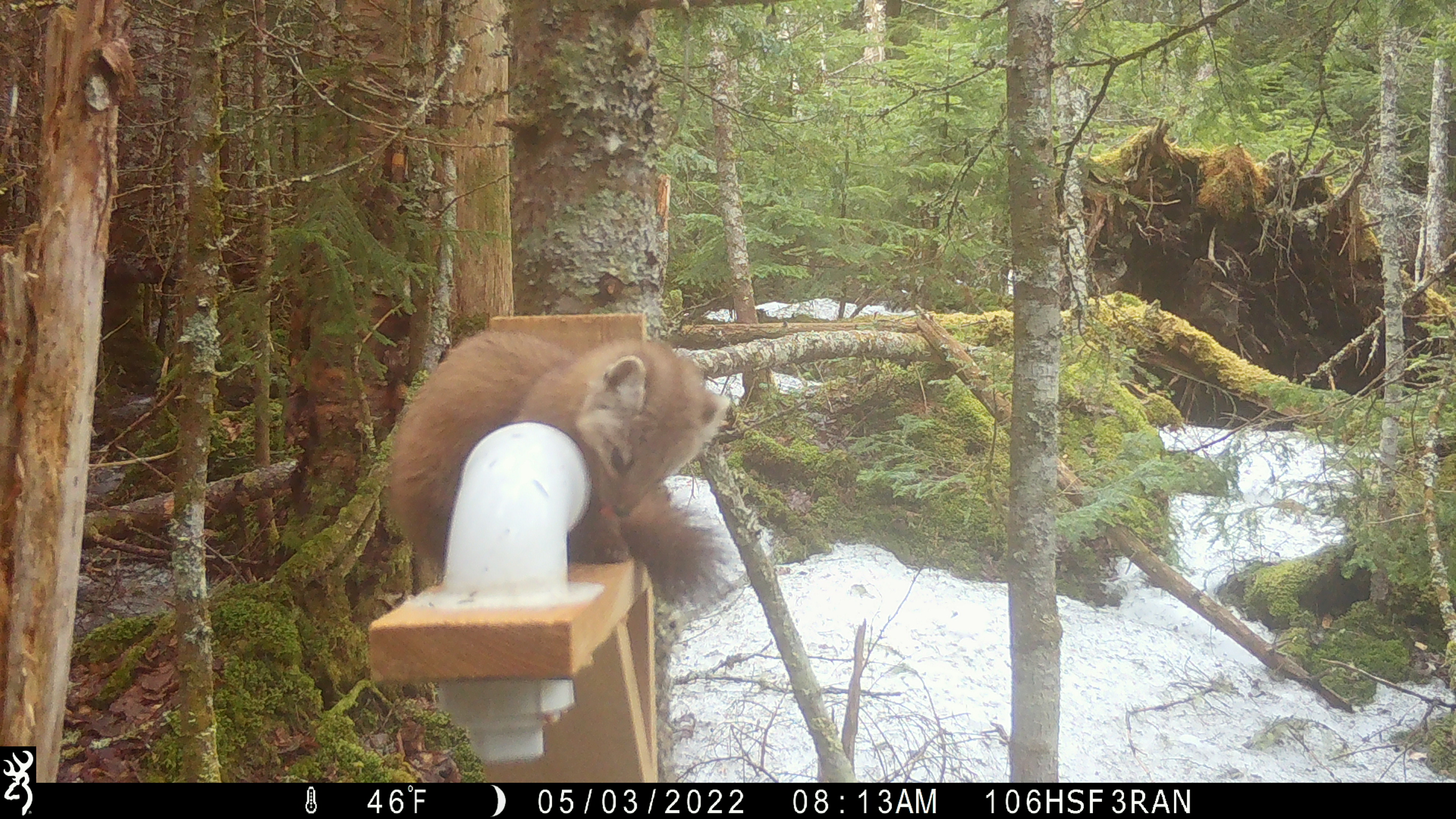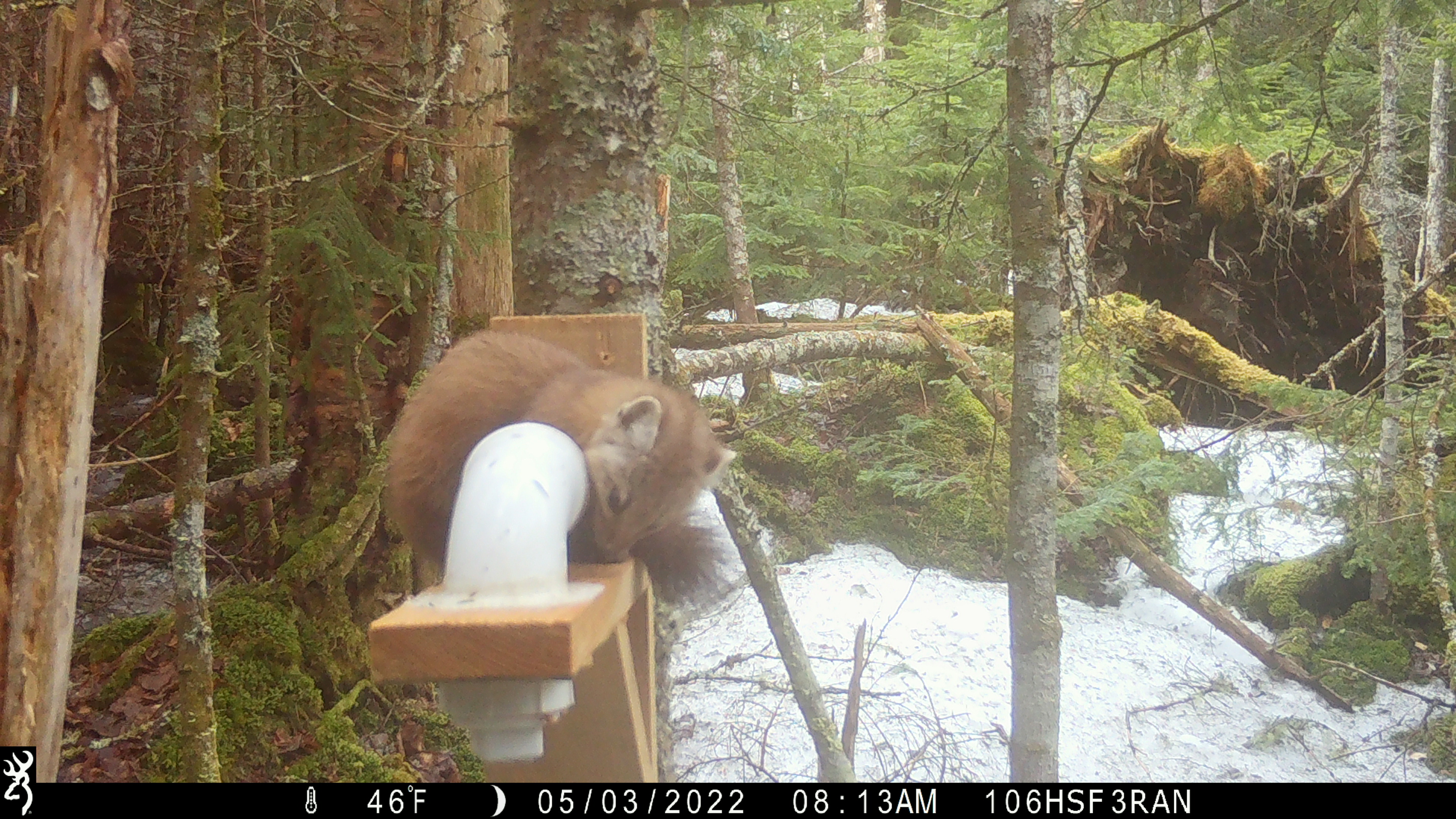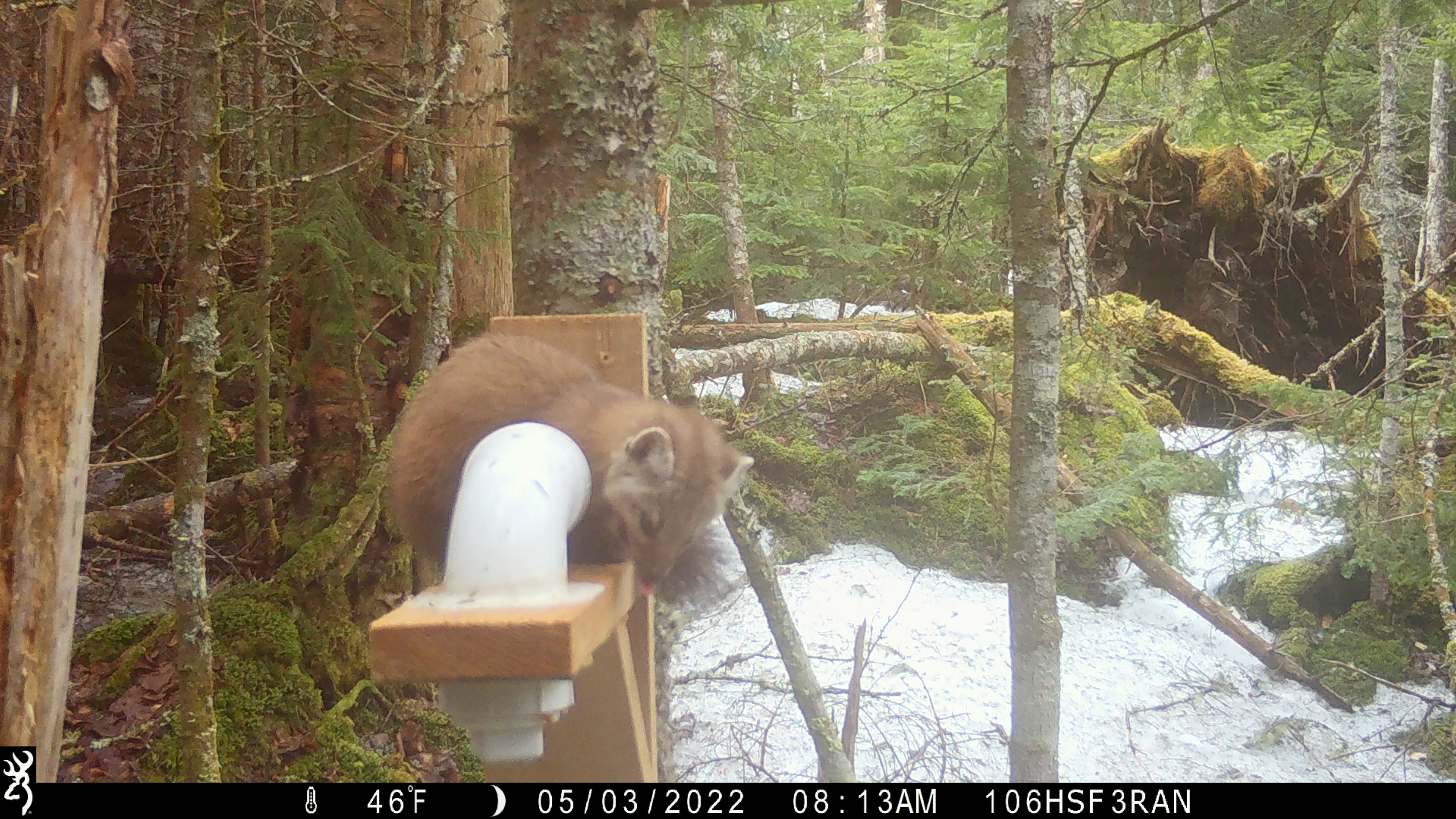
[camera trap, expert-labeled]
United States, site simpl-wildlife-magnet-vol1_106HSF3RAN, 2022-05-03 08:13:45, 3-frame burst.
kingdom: Animalia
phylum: Chordata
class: Mammalia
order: Carnivora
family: Mustelidae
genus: Martes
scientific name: Martes americana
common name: american marten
American marten (Martes americana).